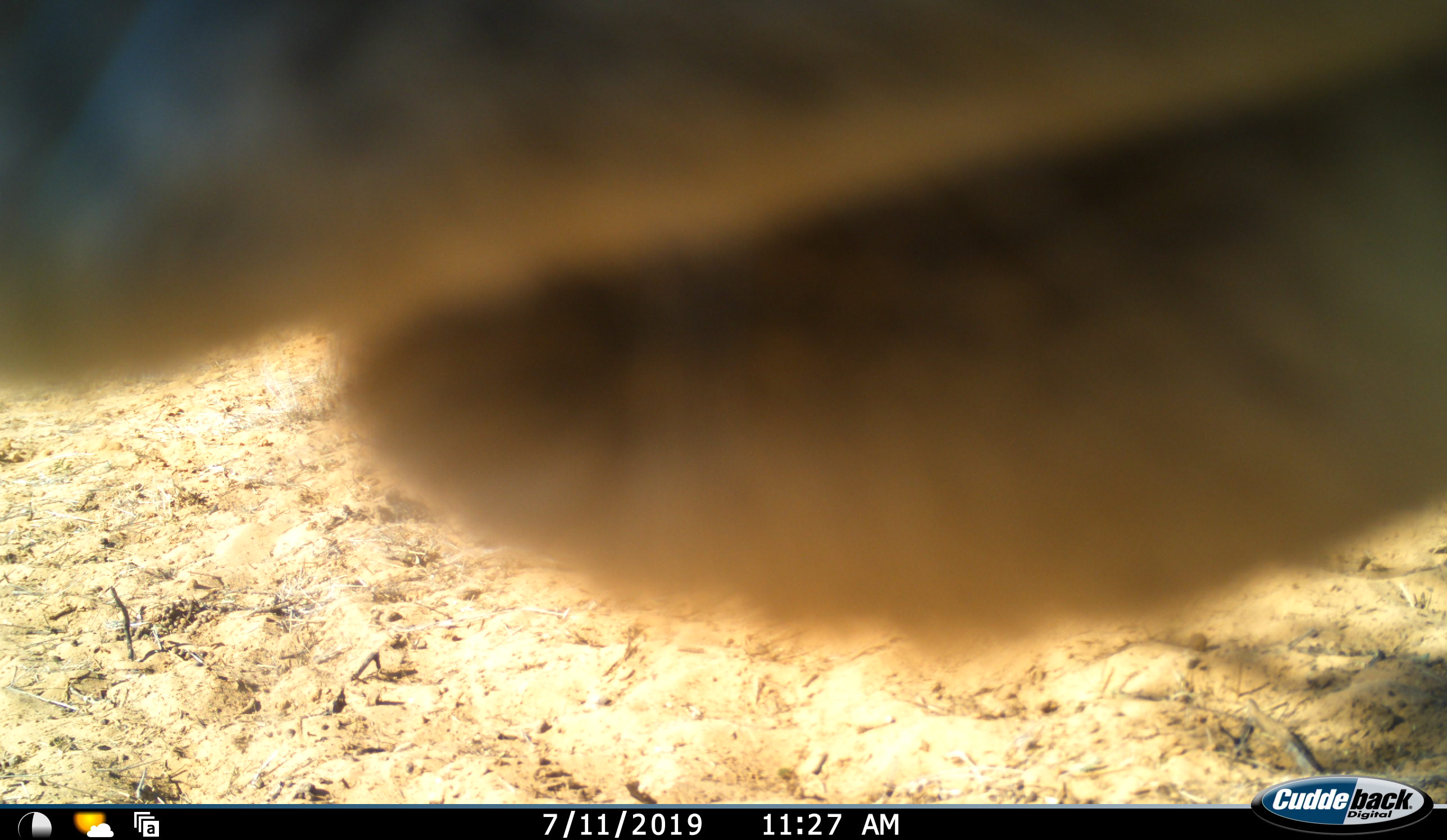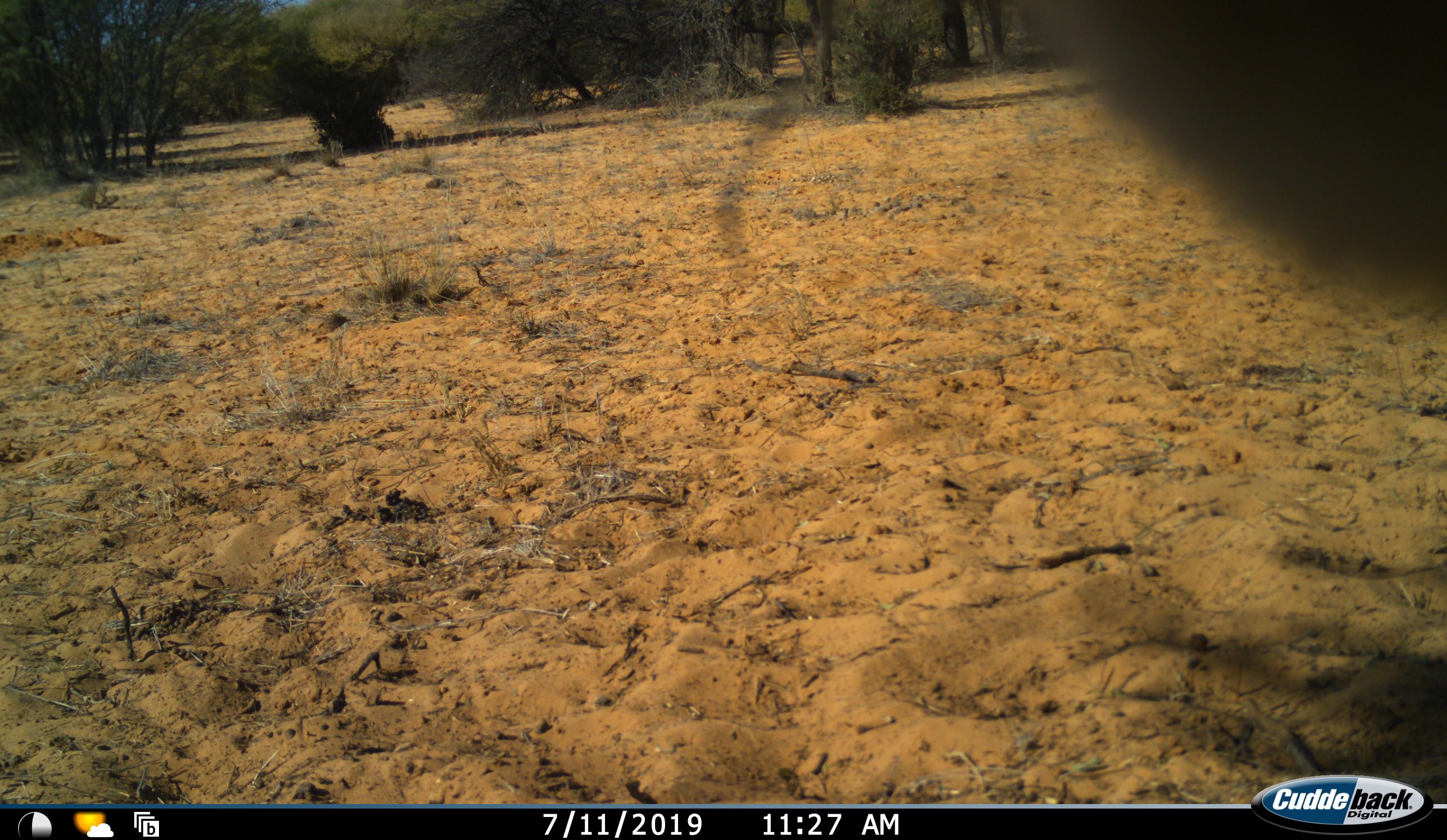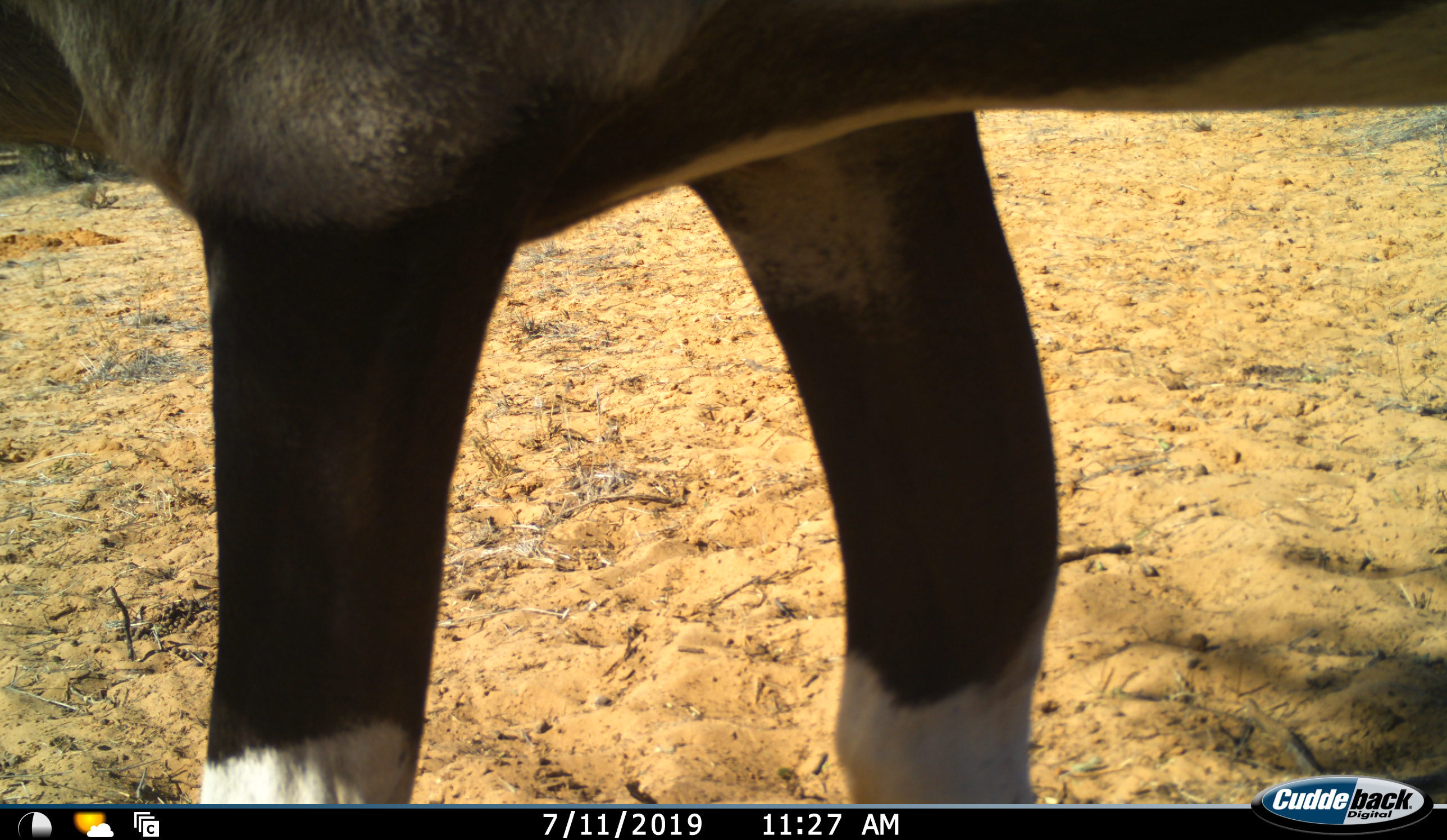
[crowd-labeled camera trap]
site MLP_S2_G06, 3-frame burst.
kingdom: Animalia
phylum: Chordata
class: Mammalia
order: Artiodactyla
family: Bovidae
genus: Oryx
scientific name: Oryx gazella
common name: gemsbok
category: oryx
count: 1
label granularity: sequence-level